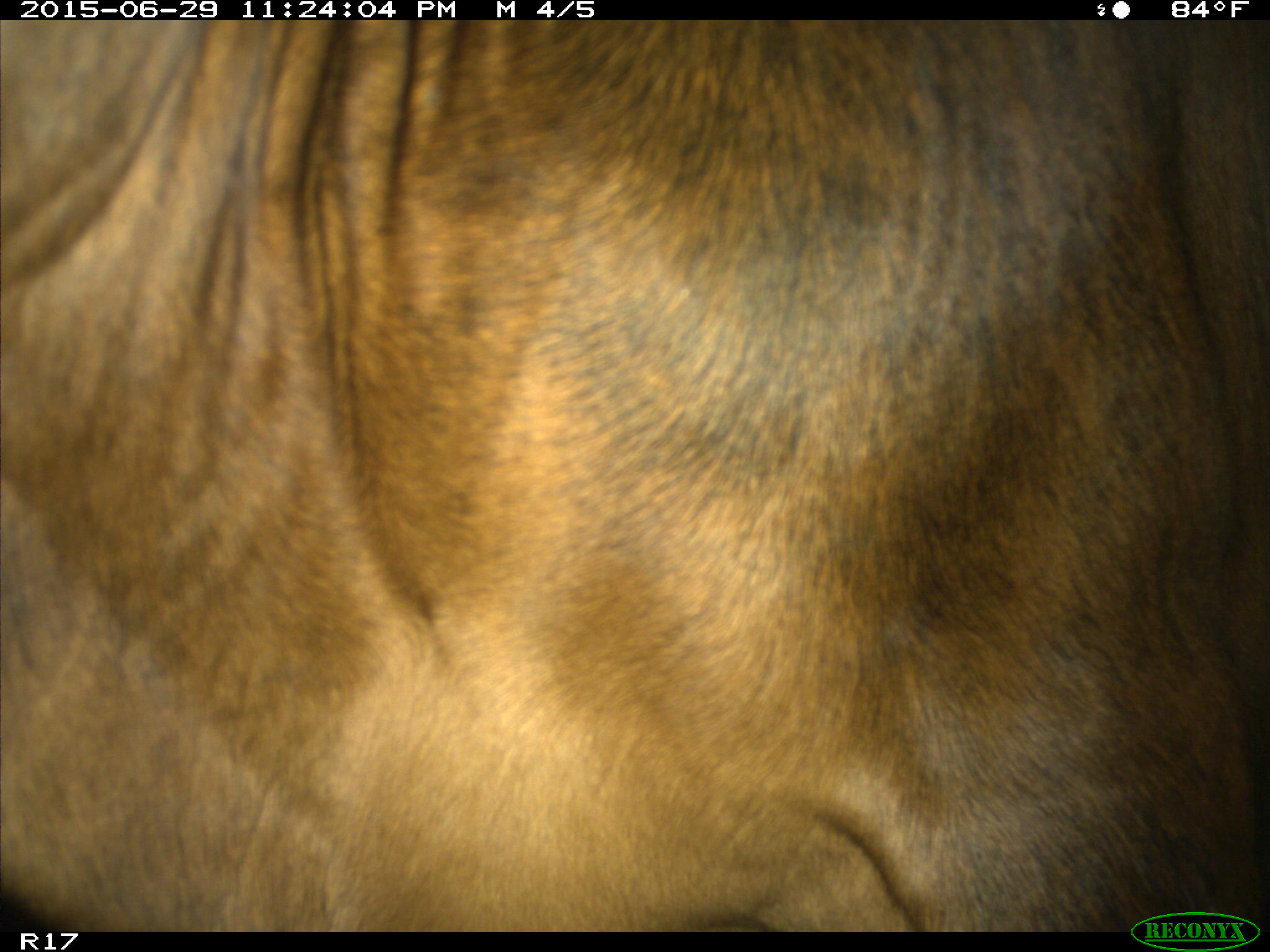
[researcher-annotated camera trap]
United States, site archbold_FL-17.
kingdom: Animalia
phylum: Chordata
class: Mammalia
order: Artiodactyla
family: Bovidae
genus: Bos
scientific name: Bos taurus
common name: domestic cow